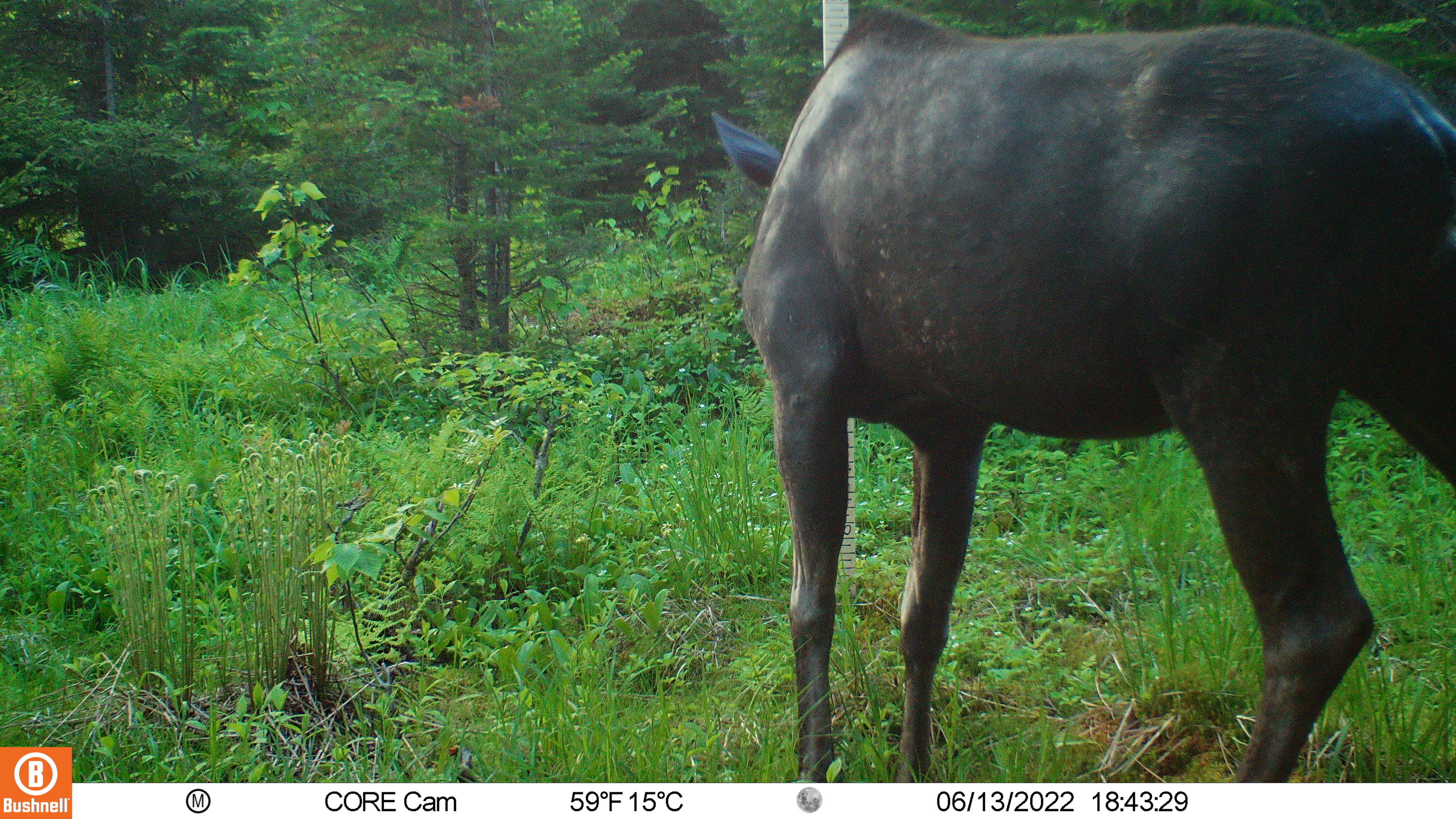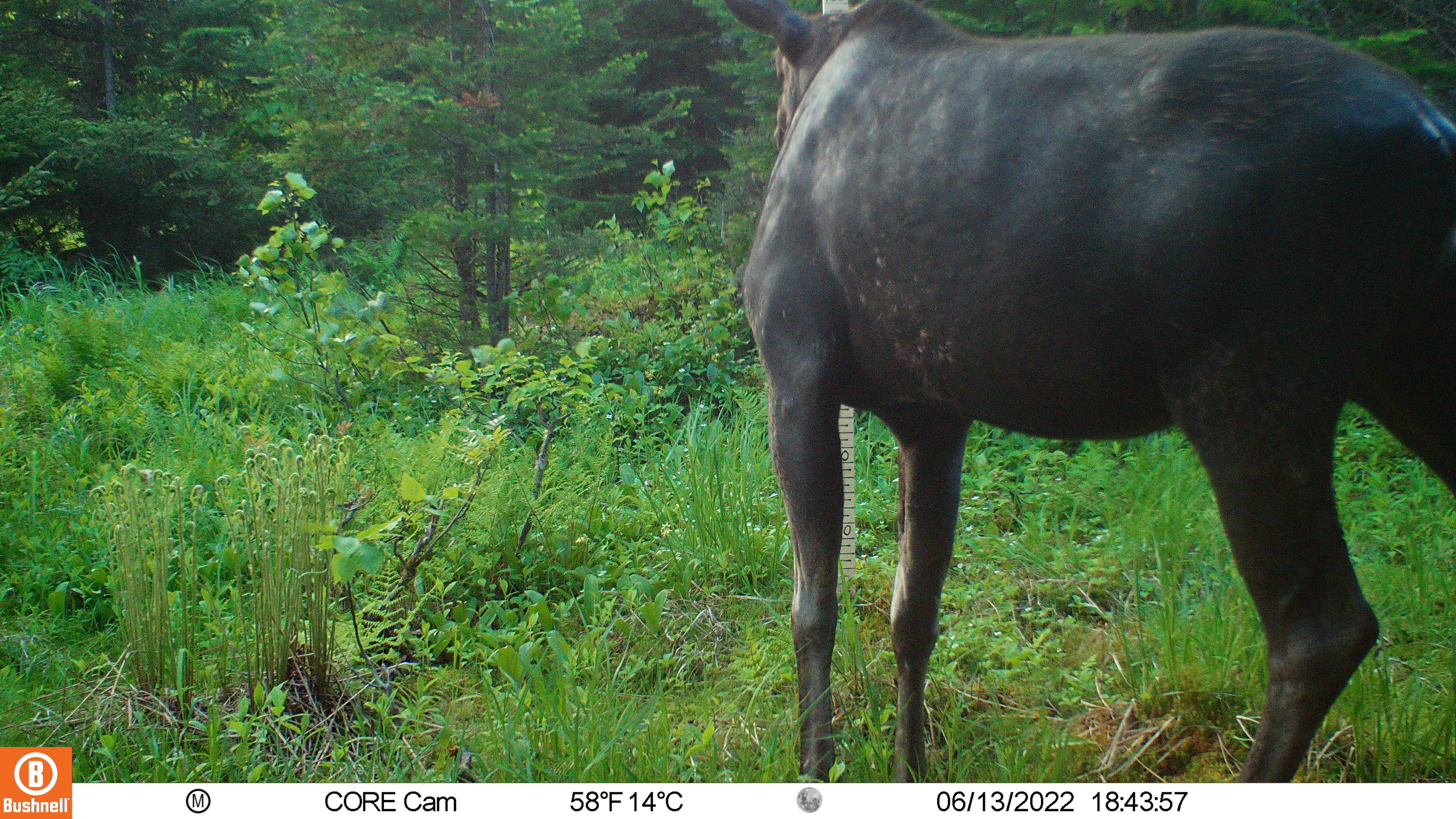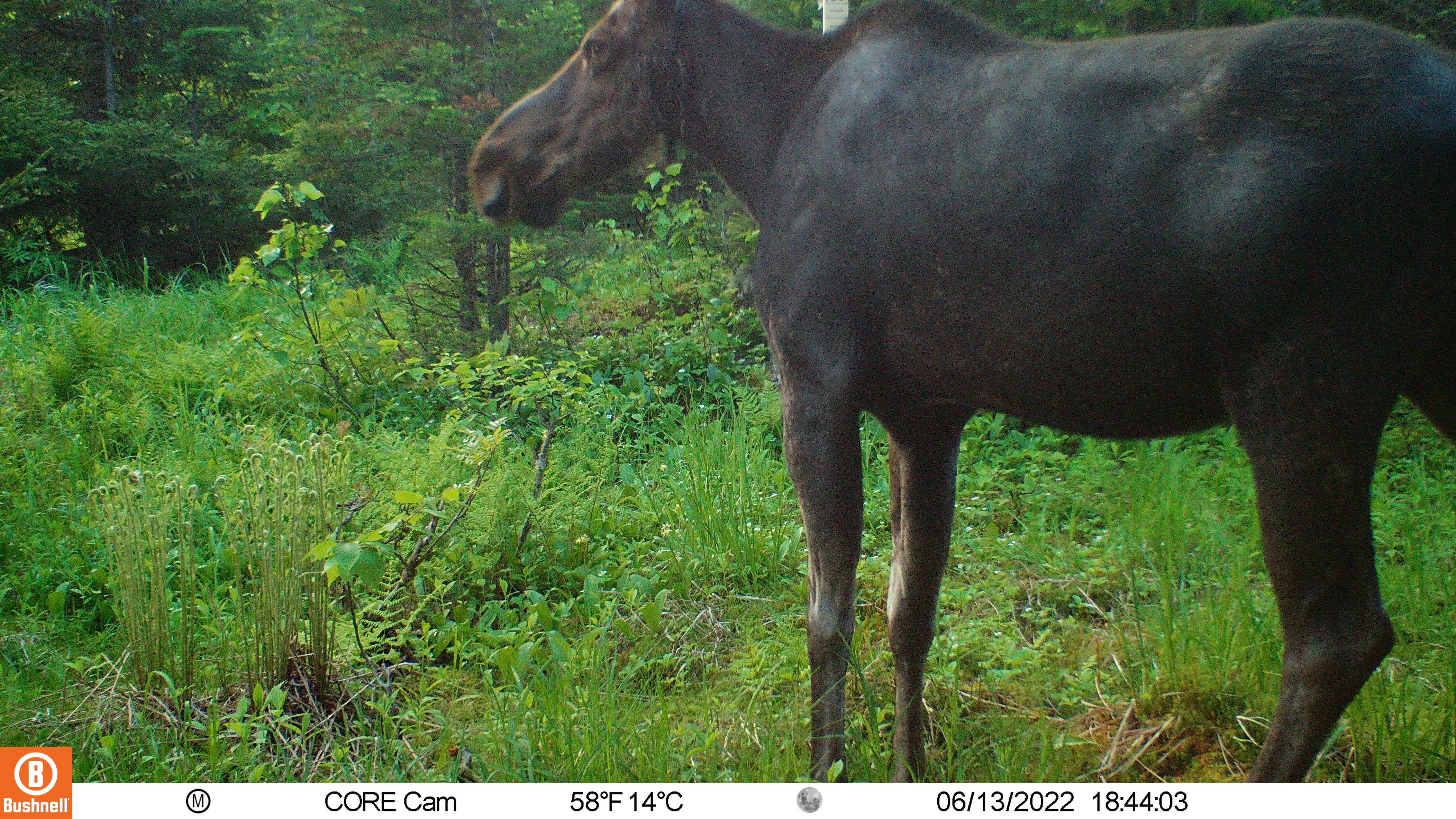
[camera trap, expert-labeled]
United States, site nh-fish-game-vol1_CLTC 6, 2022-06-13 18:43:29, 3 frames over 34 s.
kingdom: Animalia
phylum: Chordata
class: Mammalia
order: Artiodactyla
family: Cervidae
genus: Alces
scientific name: Alces alces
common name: moose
Moose (Alces alces).